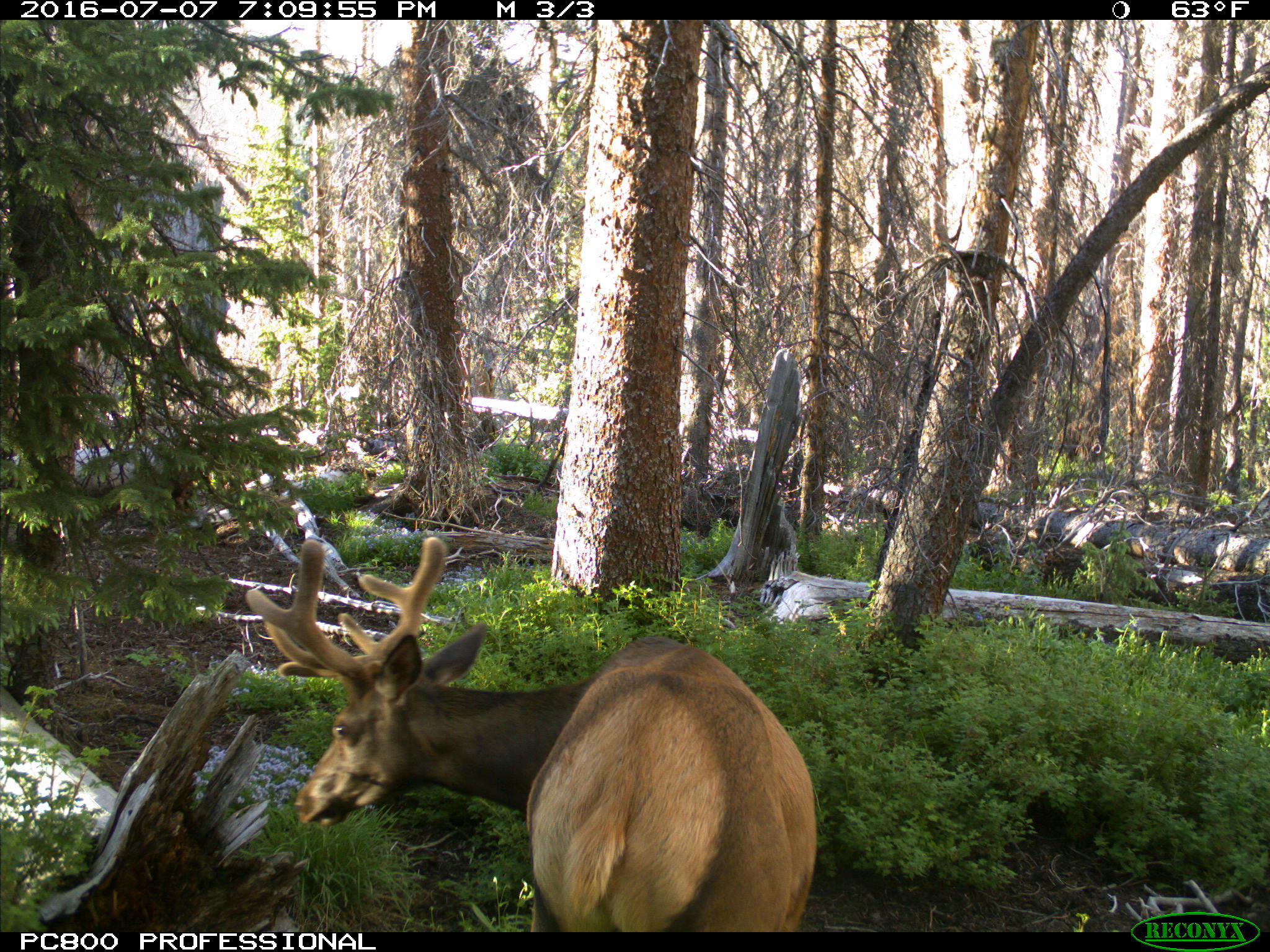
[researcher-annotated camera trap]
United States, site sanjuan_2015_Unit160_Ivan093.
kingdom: Animalia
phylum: Chordata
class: Mammalia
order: Artiodactyla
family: Cervidae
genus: Cervus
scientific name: Cervus elaphus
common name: red deer